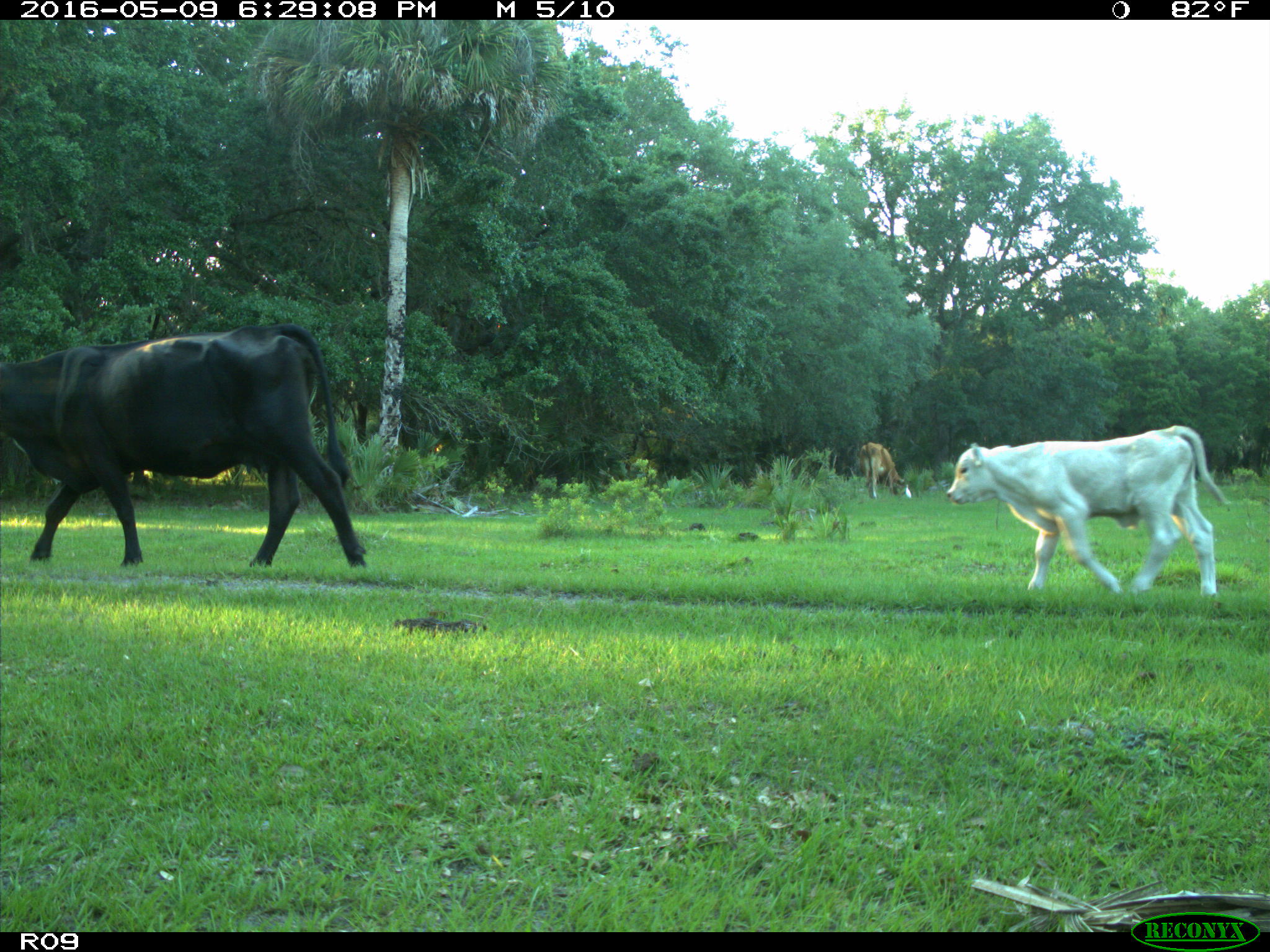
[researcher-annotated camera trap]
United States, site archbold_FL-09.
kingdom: Animalia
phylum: Chordata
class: Mammalia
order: Artiodactyla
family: Bovidae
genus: Bos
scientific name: Bos taurus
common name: domestic cow